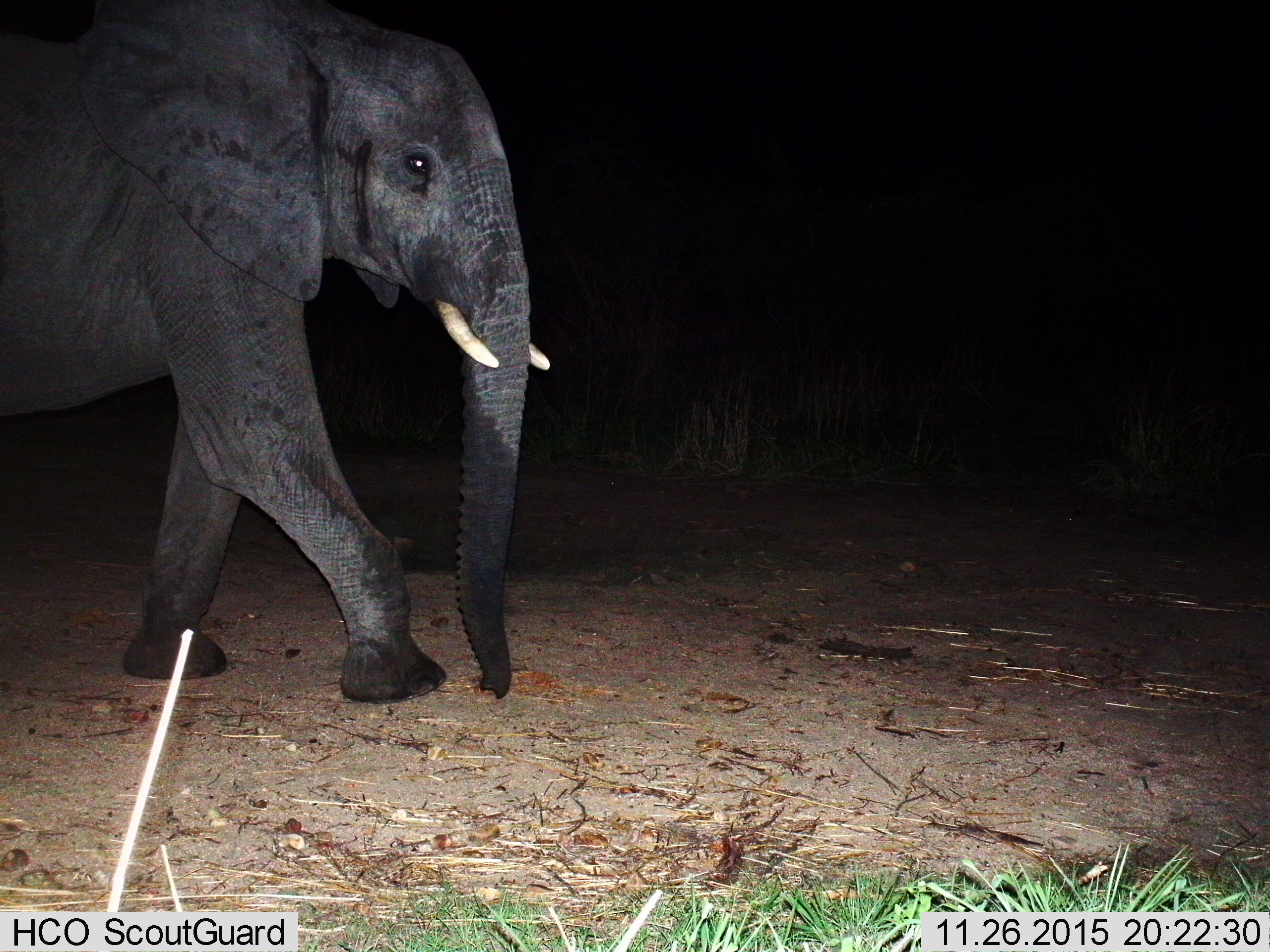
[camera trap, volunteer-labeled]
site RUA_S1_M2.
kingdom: Animalia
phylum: Chordata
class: Mammalia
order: Proboscidea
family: Elephantidae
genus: Loxodonta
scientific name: Loxodonta africana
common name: african bush elephant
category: elephant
Elephant (african bush elephant) (Loxodonta africana), count 1. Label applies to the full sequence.